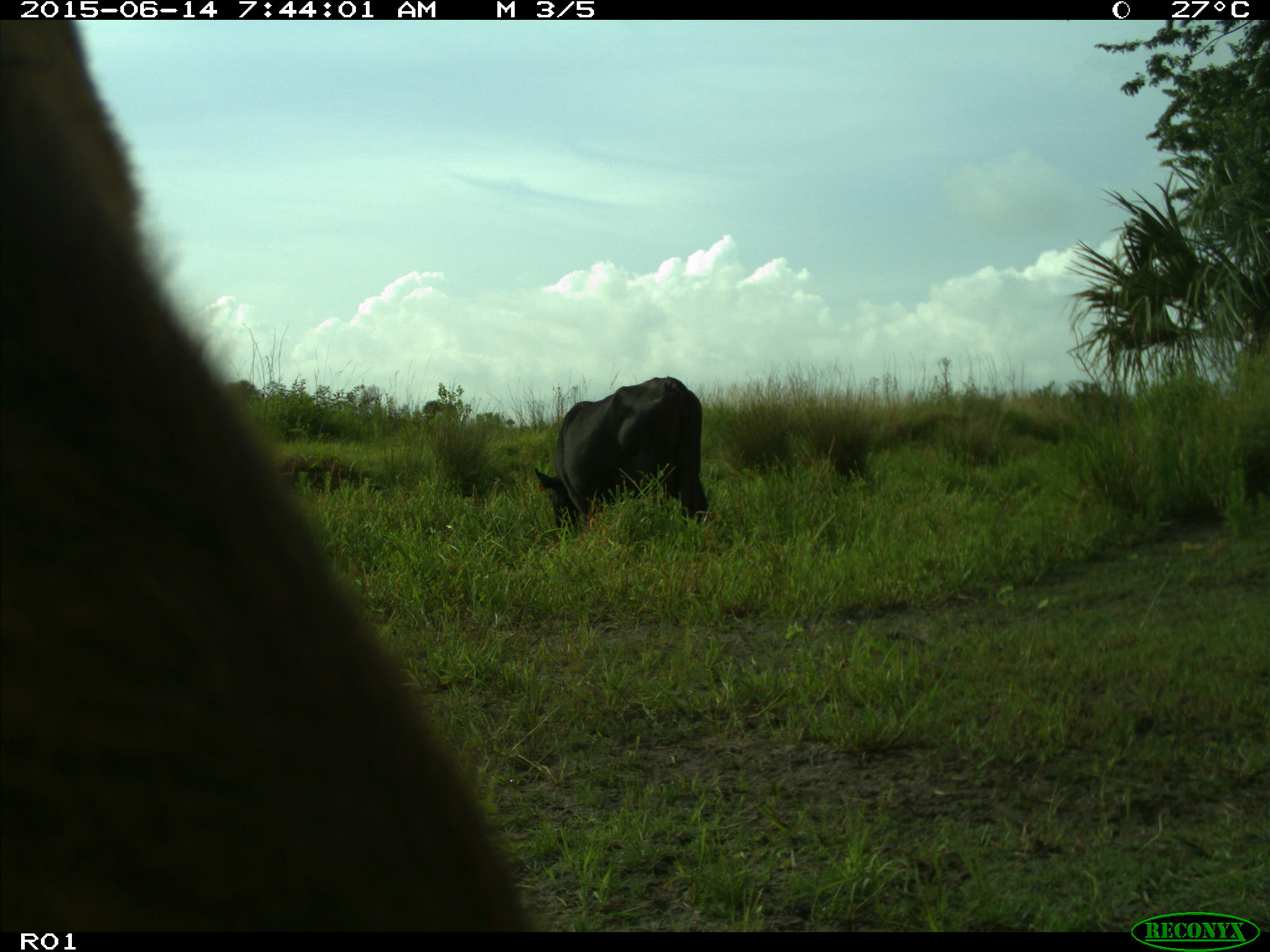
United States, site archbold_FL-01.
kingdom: Animalia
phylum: Chordata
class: Mammalia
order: Artiodactyla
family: Bovidae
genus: Bos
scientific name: Bos taurus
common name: domestic cow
Bos taurus (domestic cow).